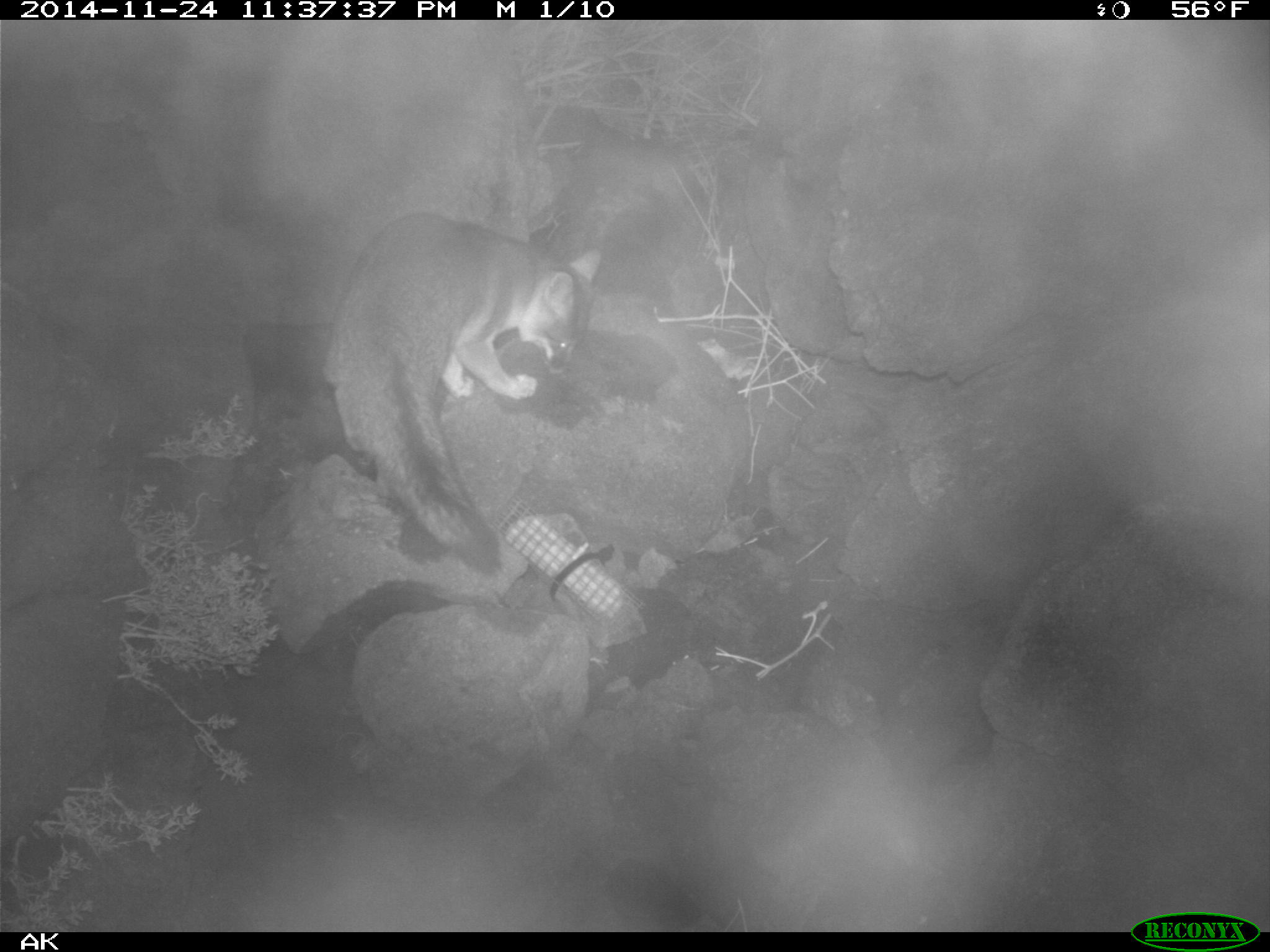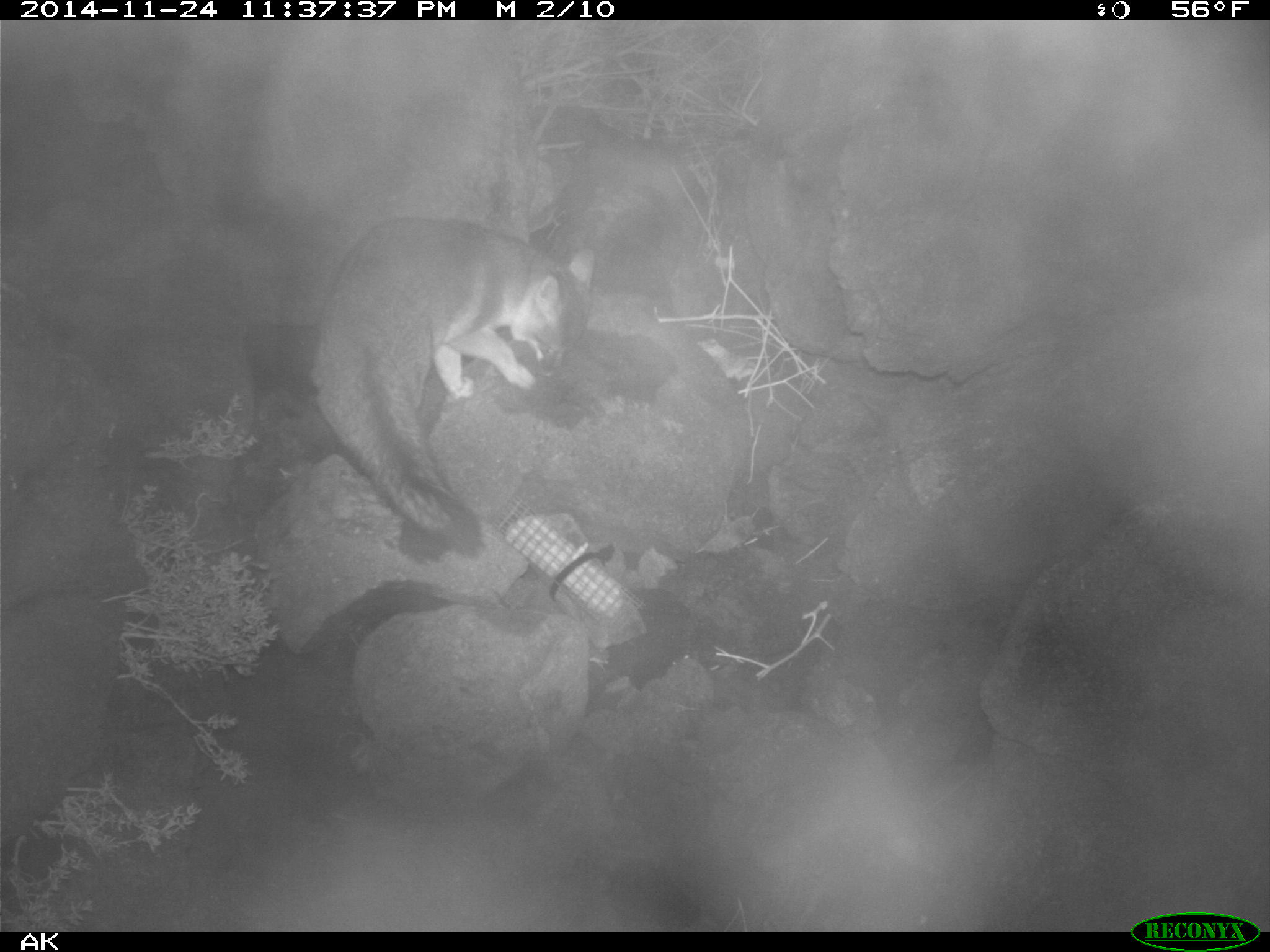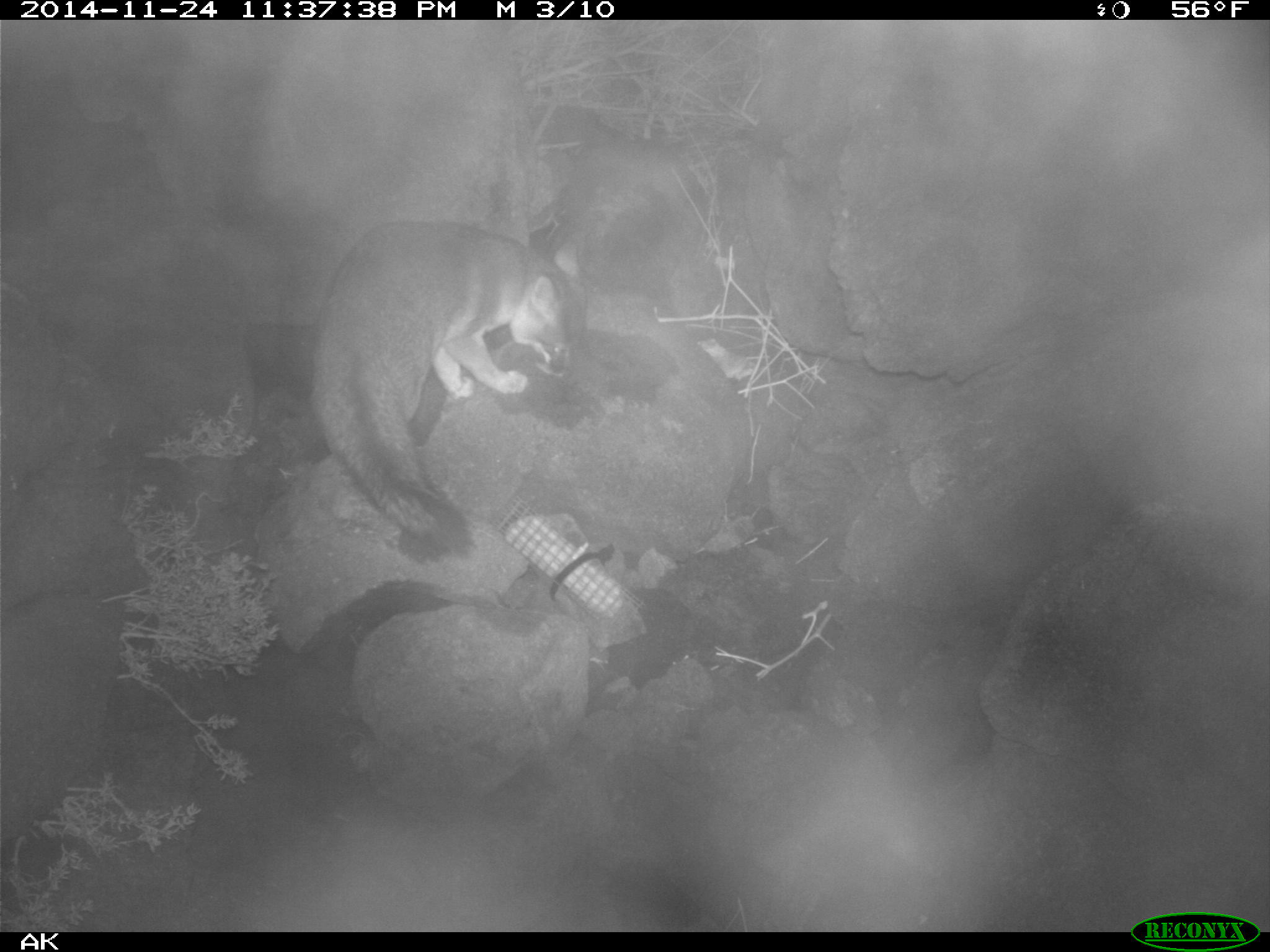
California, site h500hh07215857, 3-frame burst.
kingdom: Animalia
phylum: Chordata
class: Mammalia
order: Carnivora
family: Canidae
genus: Urocyon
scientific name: Urocyon littoralis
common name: island fox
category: fox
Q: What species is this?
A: Fox (island fox) (Urocyon littoralis).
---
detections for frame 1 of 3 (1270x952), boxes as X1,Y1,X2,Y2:
fox: 321,209,601,576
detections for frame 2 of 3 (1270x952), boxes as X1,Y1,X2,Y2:
fox: 308,215,597,558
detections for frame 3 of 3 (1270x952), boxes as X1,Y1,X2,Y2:
fox: 309,219,583,558